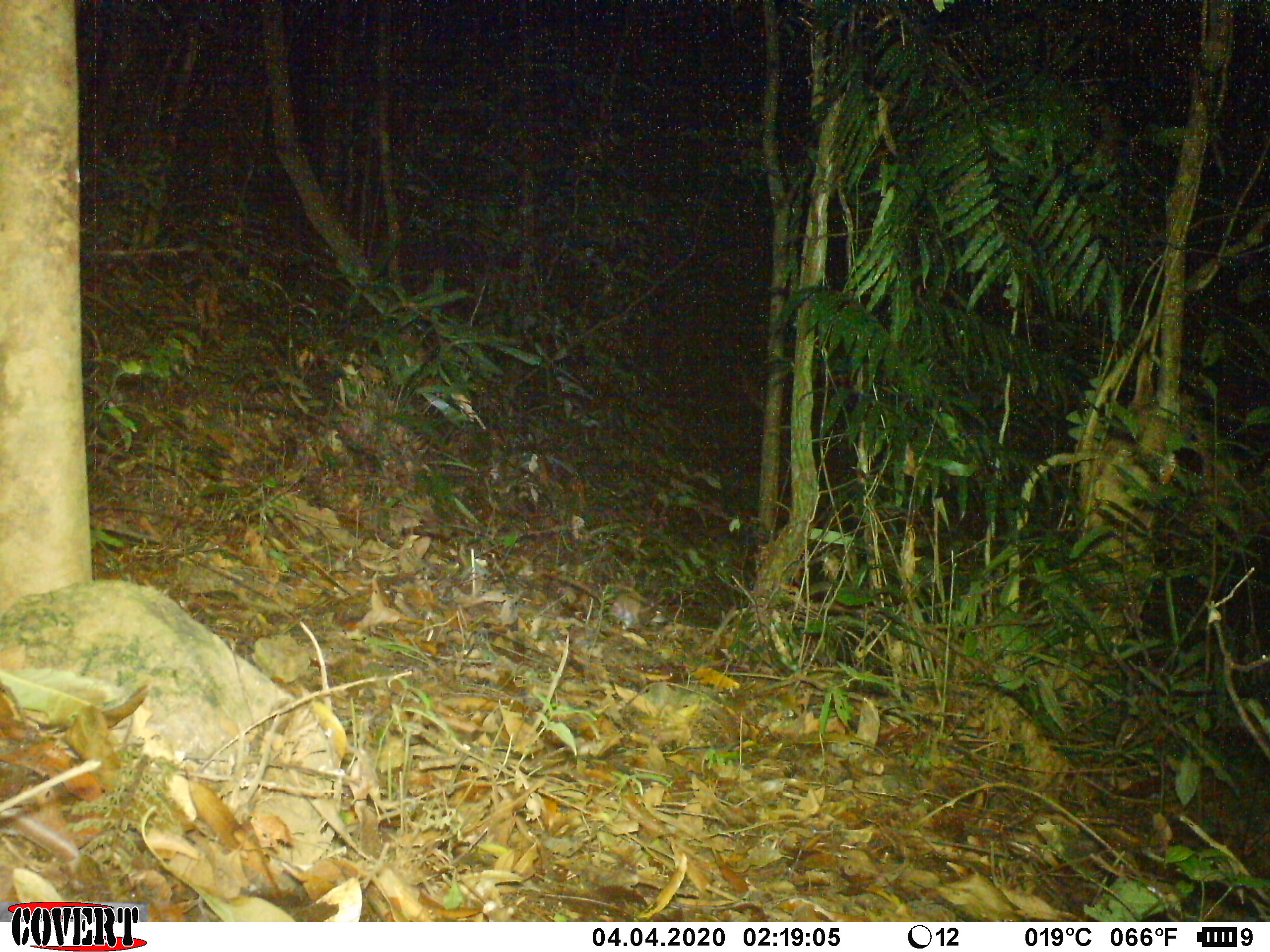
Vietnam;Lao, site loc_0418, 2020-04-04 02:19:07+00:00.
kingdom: Animalia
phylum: Chordata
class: Mammalia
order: Rodentia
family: Muridae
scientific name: Muridae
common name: old-world mice and rats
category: unidentified murid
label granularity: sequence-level